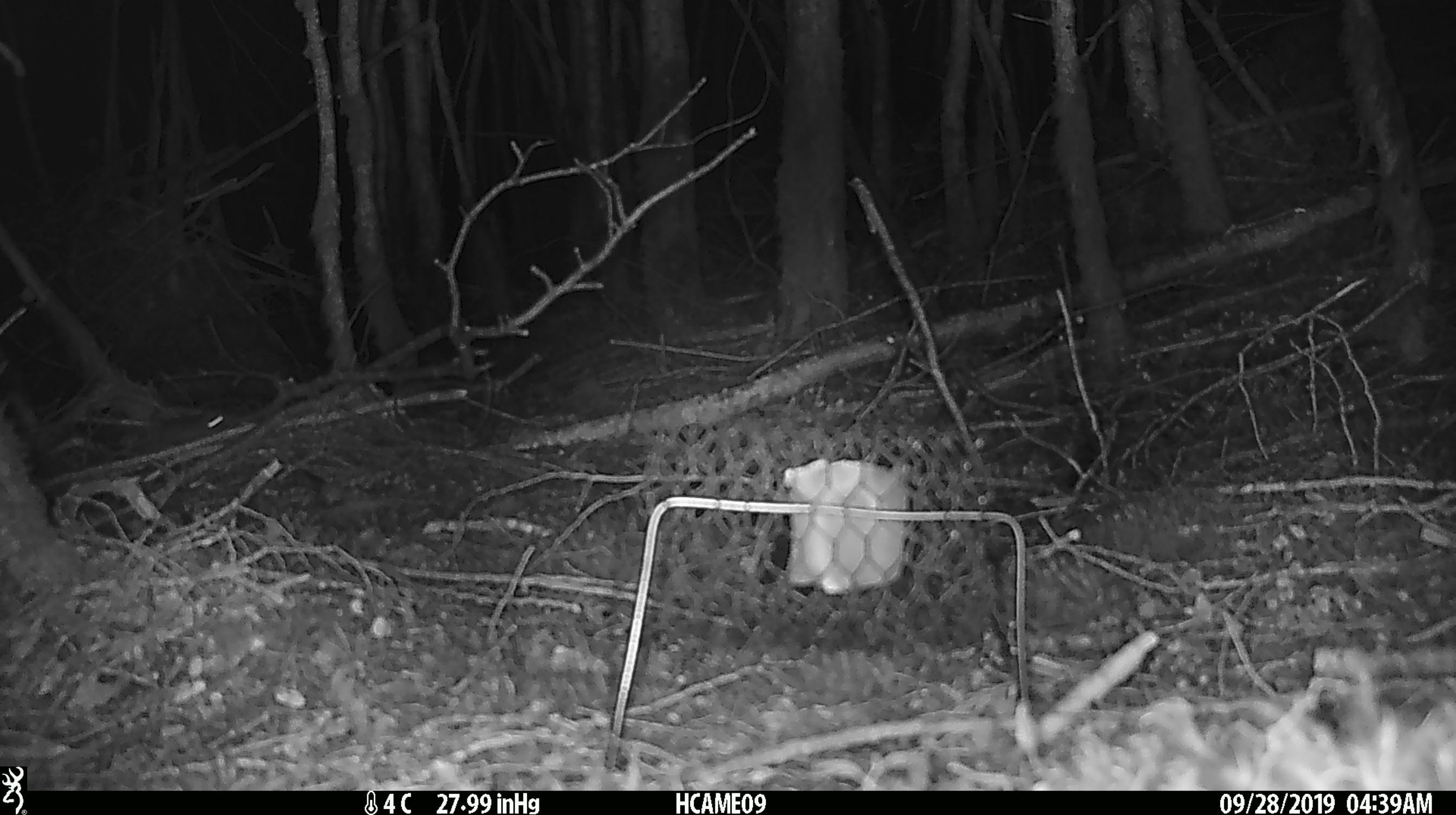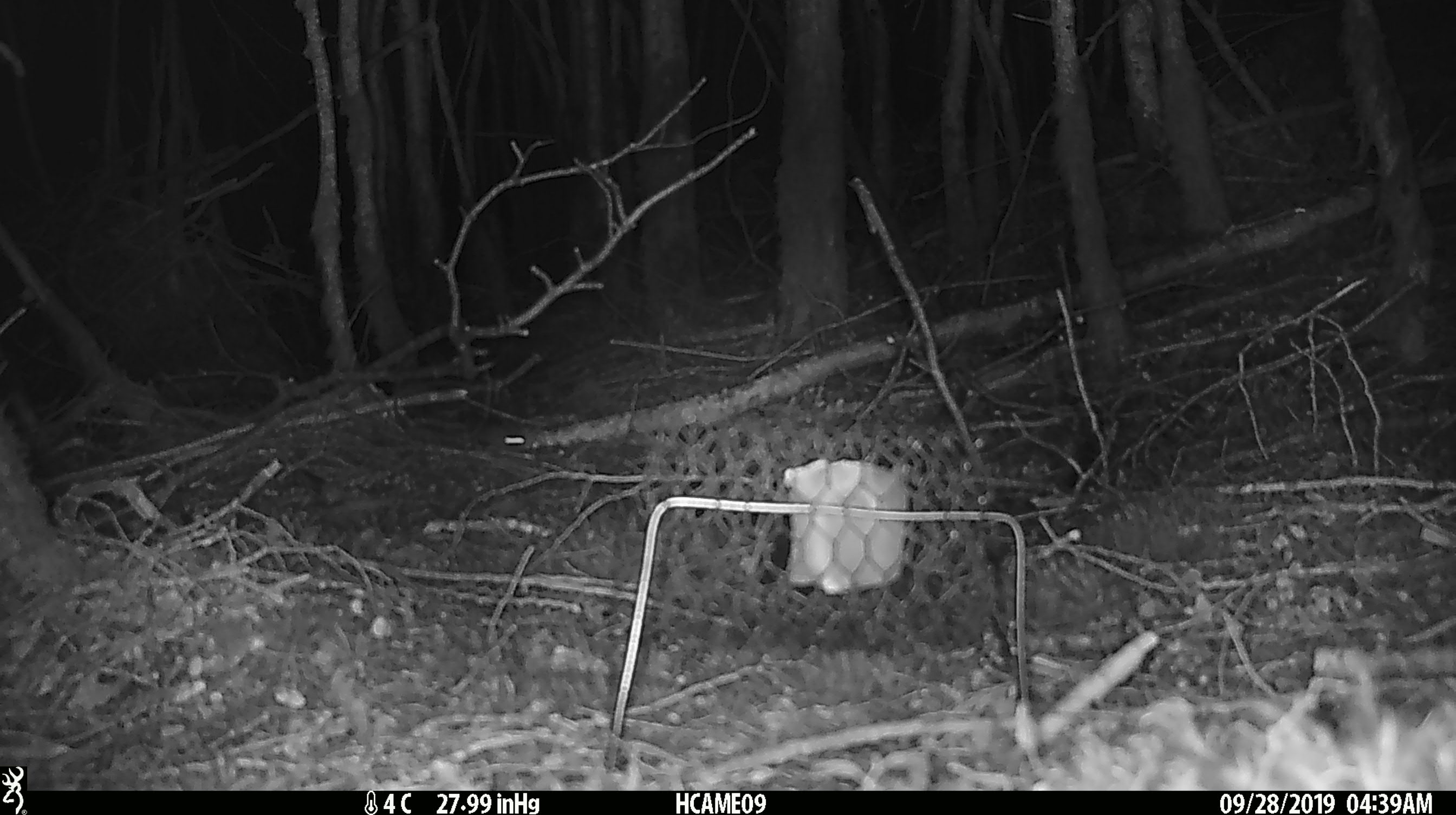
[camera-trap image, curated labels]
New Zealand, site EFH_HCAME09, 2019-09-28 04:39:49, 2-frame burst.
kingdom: Animalia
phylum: Chordata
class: Mammalia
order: Rodentia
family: Muridae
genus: Mus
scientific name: Mus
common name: mouse